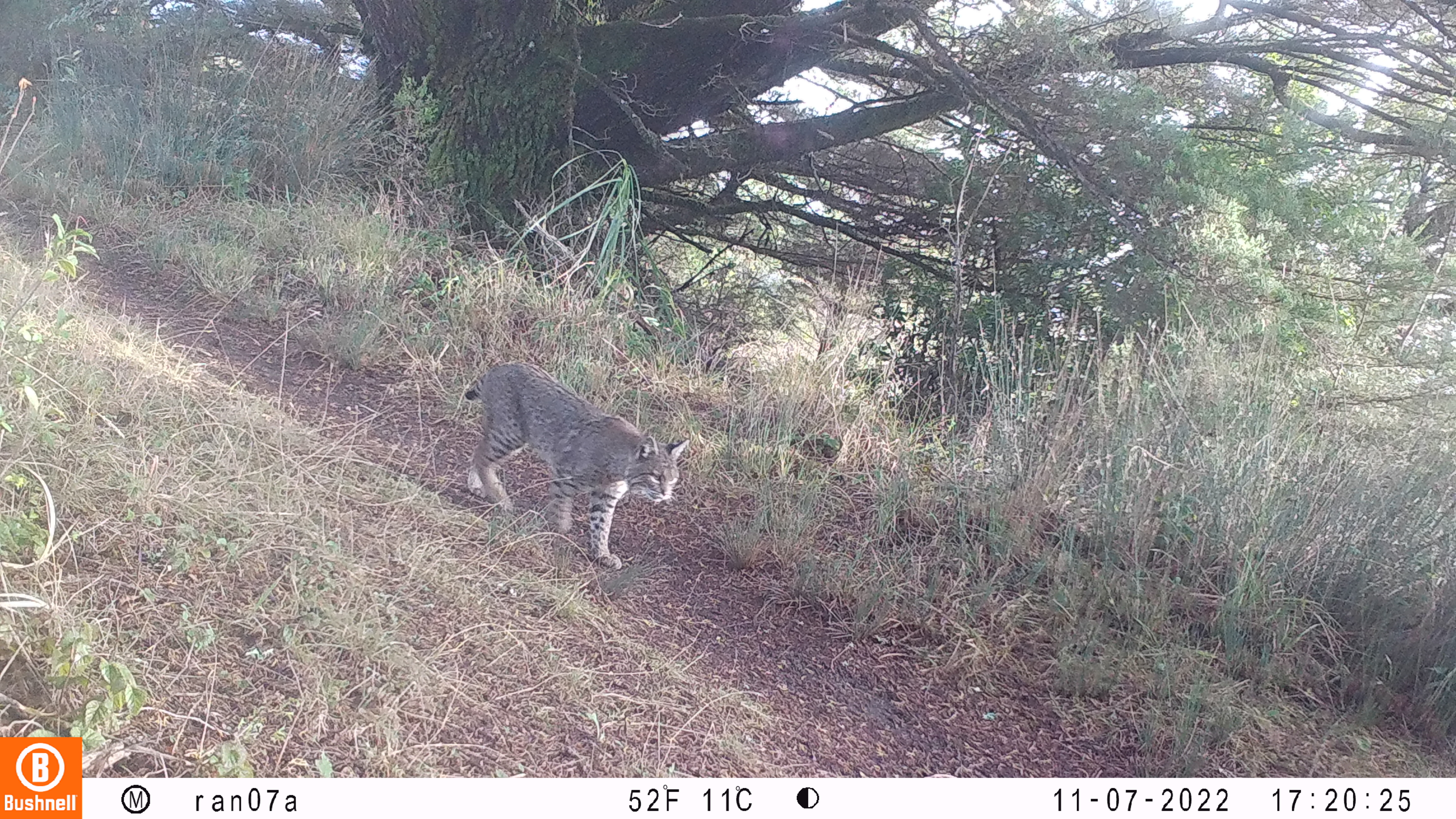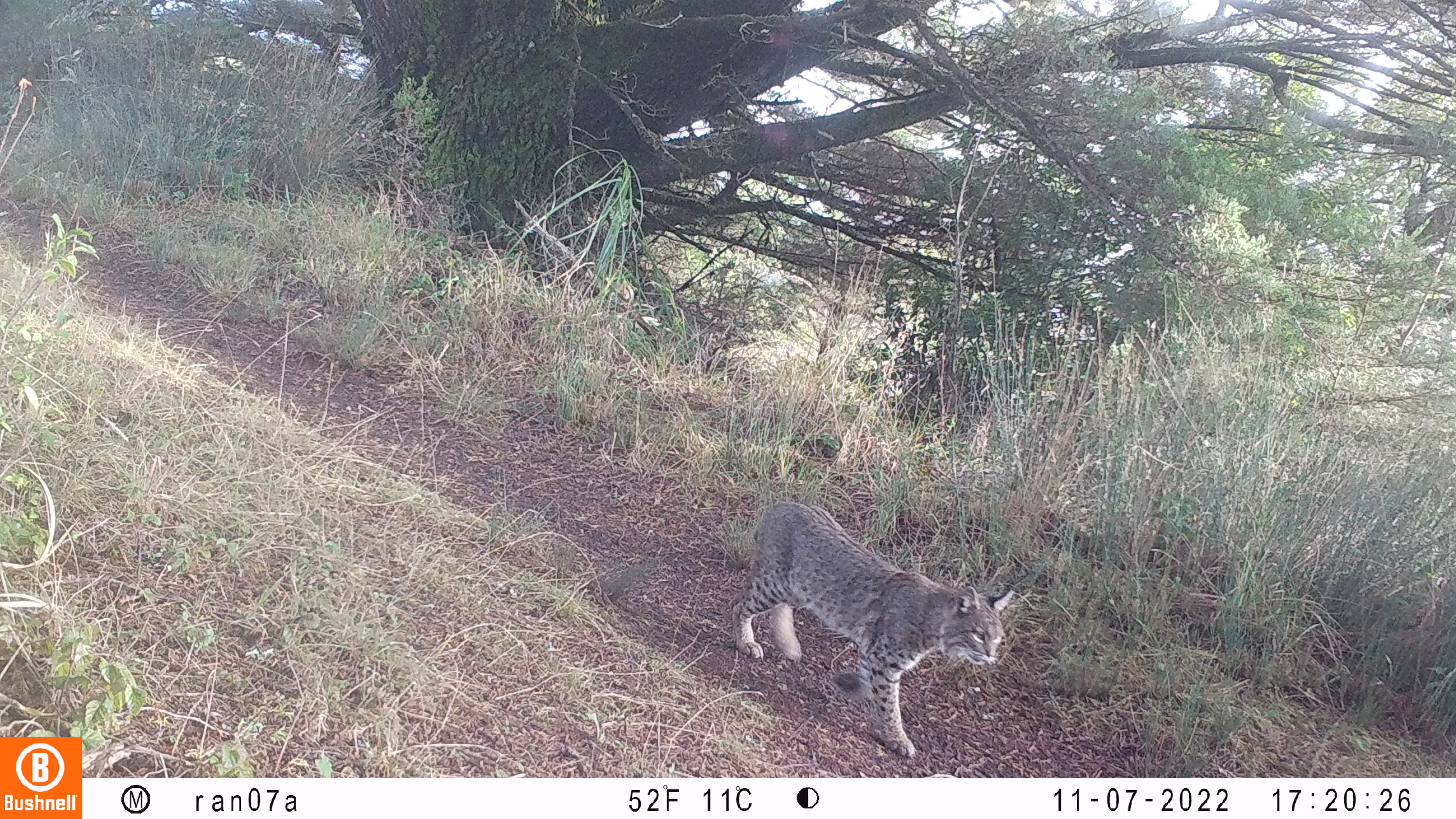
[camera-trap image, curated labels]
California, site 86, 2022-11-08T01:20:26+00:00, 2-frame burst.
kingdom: Animalia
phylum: Chordata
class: Mammalia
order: Carnivora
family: Felidae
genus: Lynx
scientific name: Lynx rufus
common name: bobcat